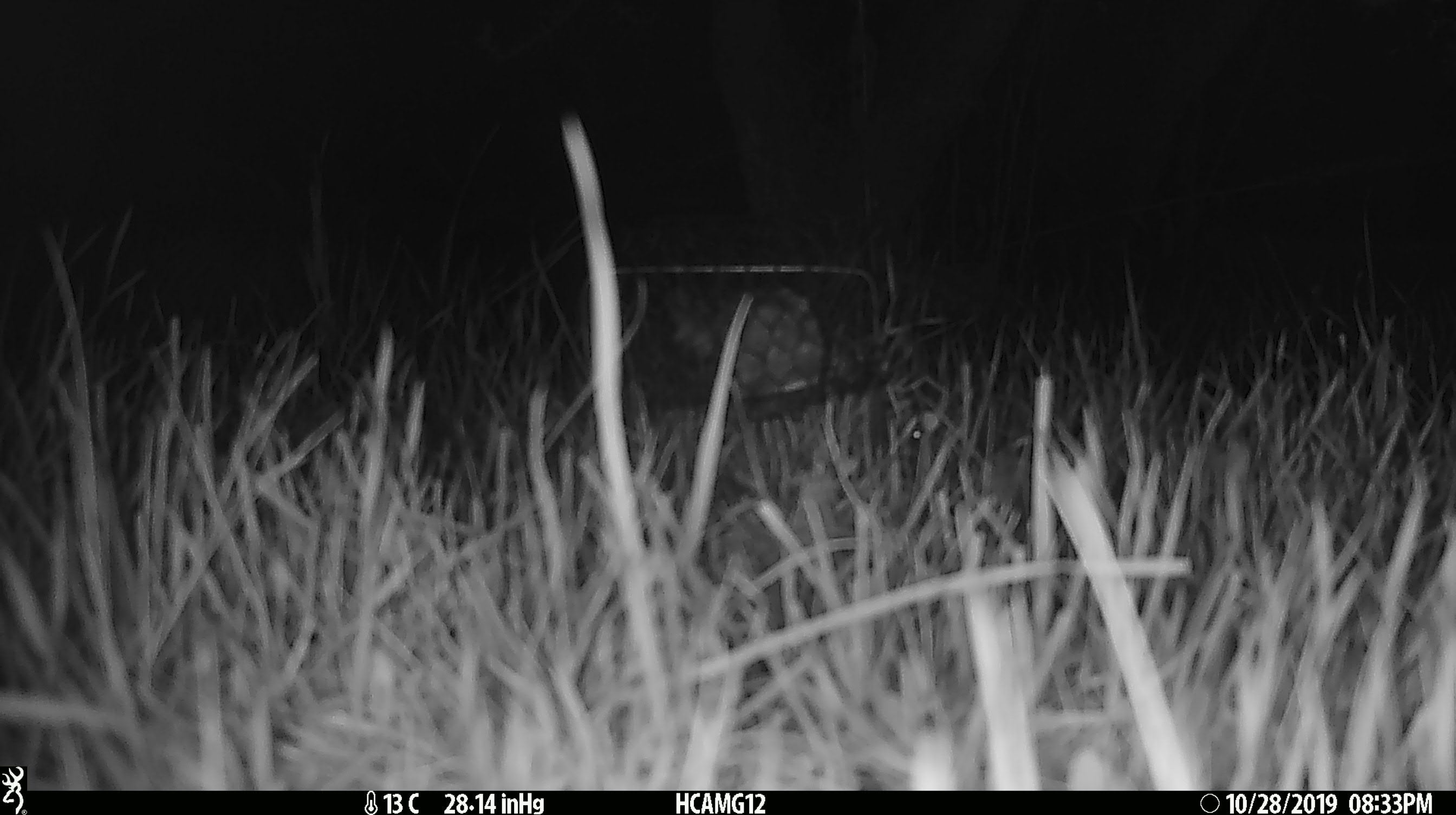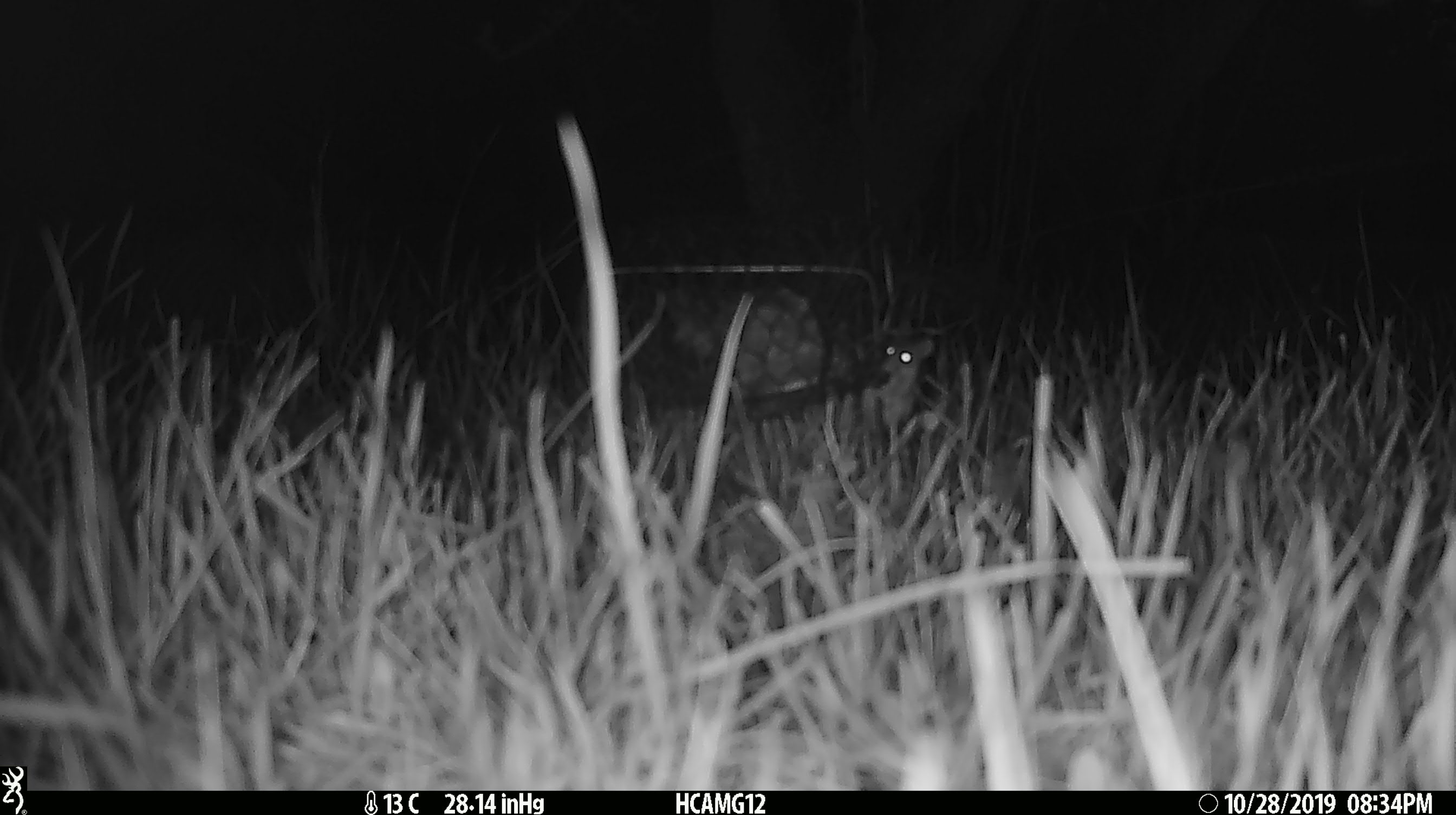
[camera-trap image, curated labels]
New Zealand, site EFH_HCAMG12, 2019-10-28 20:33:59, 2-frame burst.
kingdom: Animalia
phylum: Chordata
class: Mammalia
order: Rodentia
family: Muridae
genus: Mus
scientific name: Mus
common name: mouse